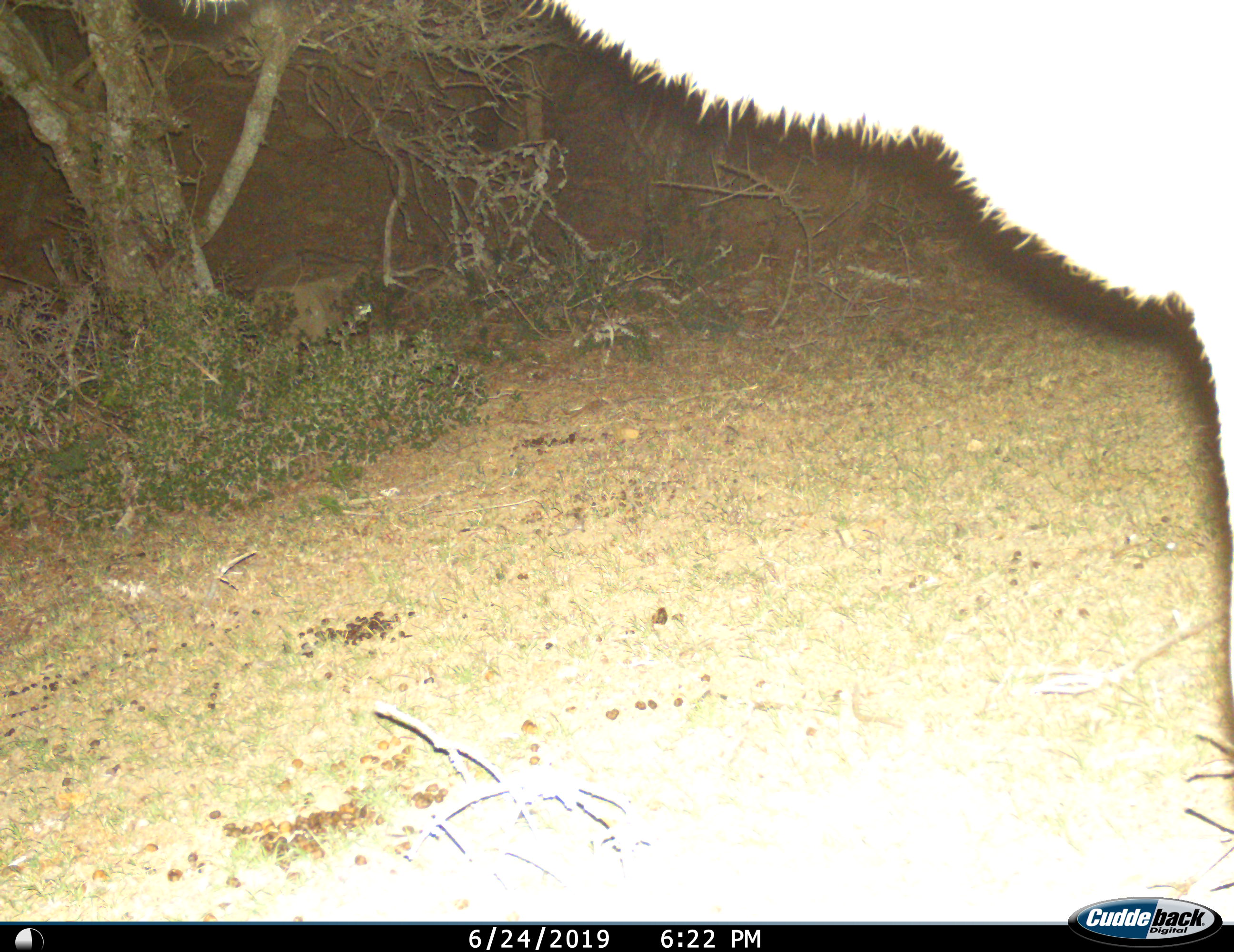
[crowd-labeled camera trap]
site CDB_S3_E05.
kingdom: Animalia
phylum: Chordata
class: Mammalia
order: Artiodactyla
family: Bovidae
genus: Tragelaphus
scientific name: Tragelaphus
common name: kudu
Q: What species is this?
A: Kudu (Tragelaphus).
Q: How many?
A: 1.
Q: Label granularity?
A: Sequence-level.